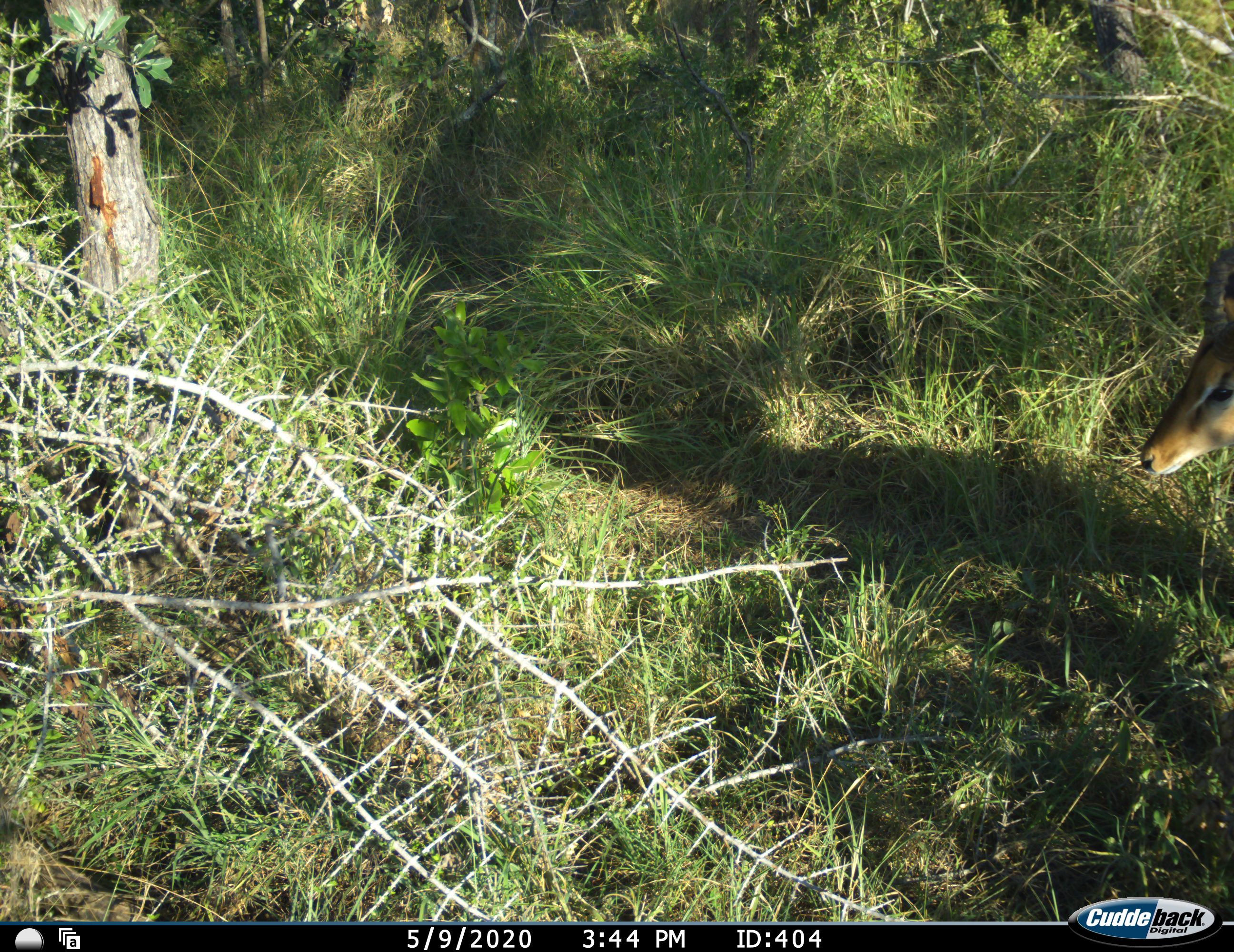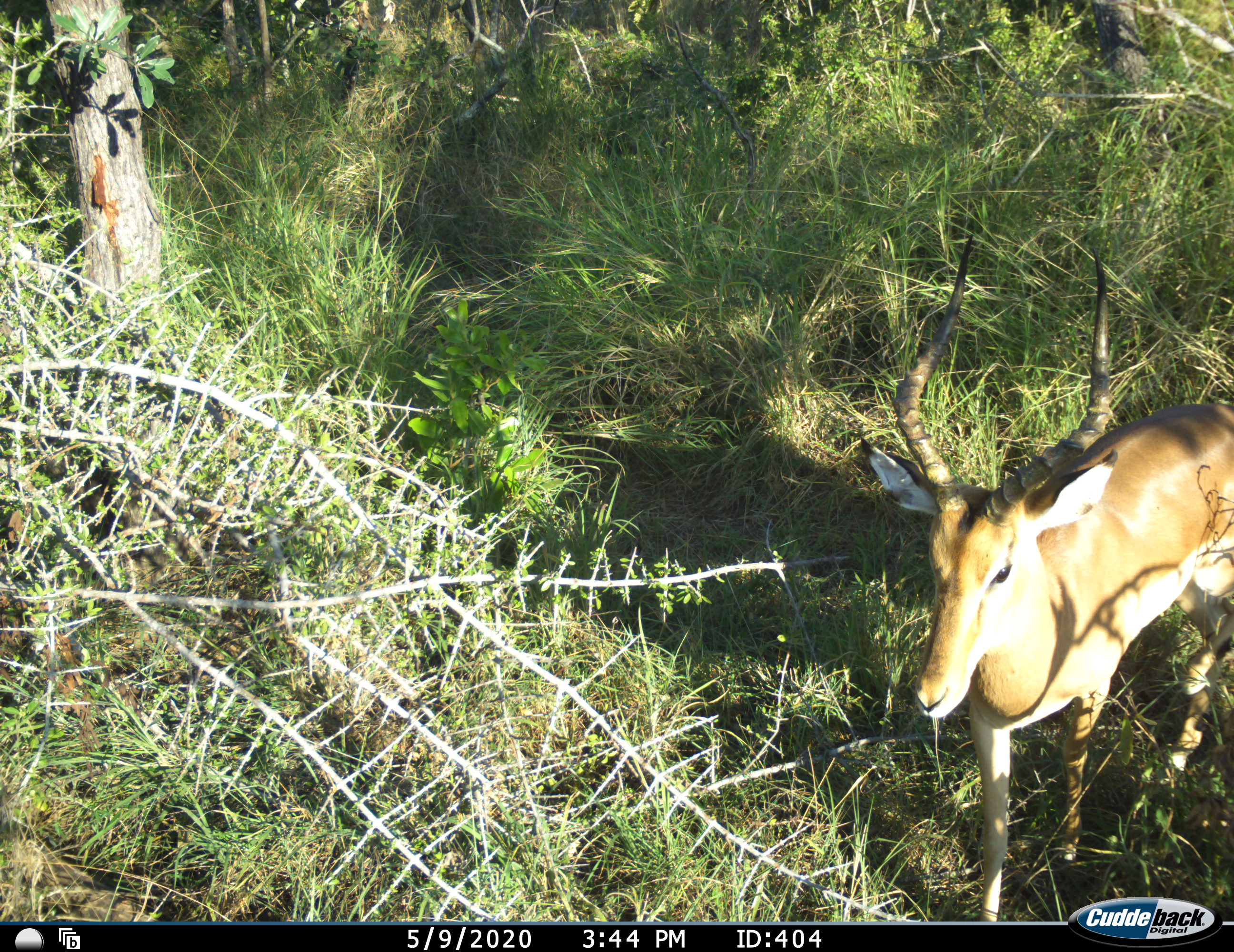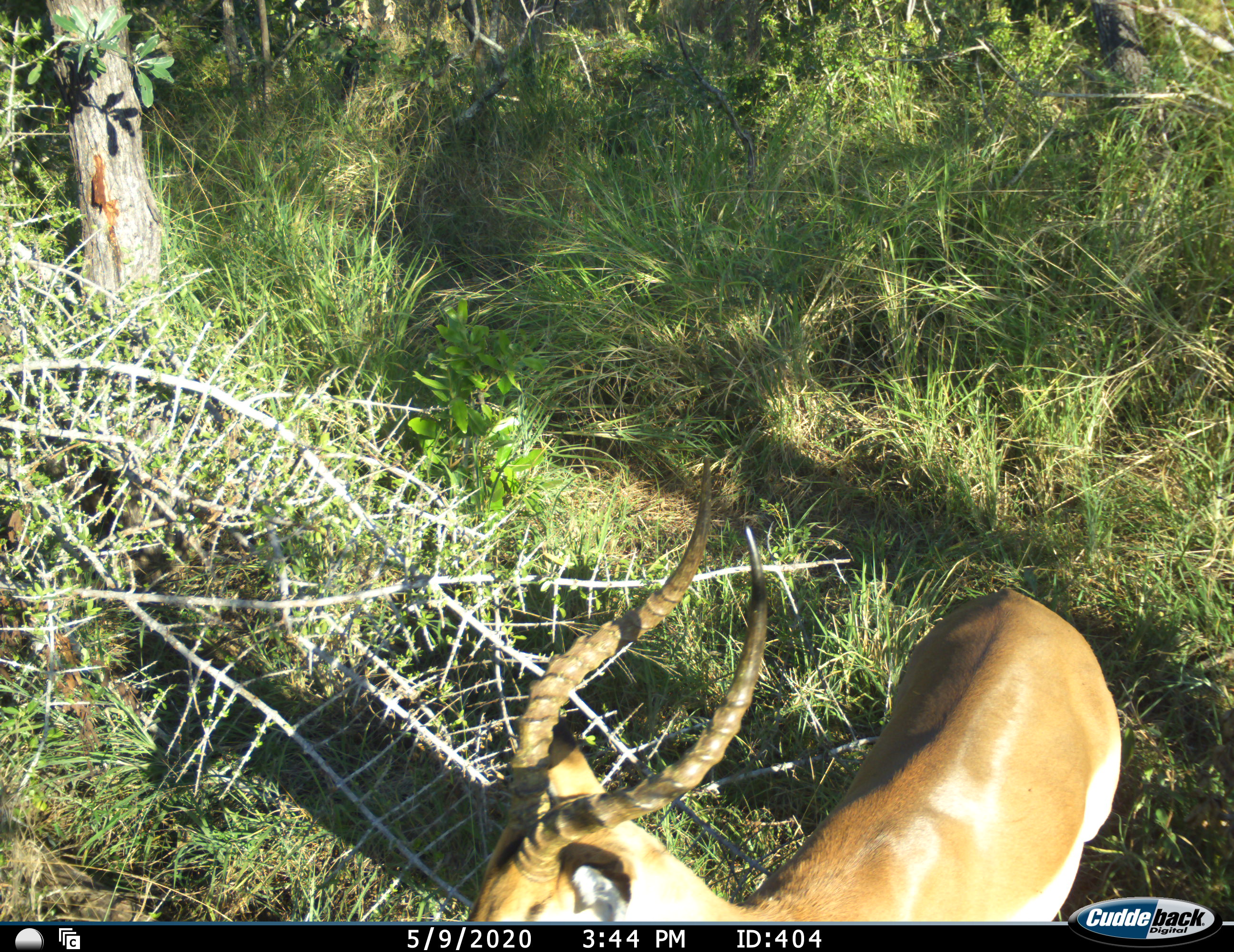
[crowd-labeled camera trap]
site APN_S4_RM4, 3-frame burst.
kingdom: Animalia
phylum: Chordata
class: Mammalia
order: Artiodactyla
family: Bovidae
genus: Aepyceros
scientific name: Aepyceros melampus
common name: impala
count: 1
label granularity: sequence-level